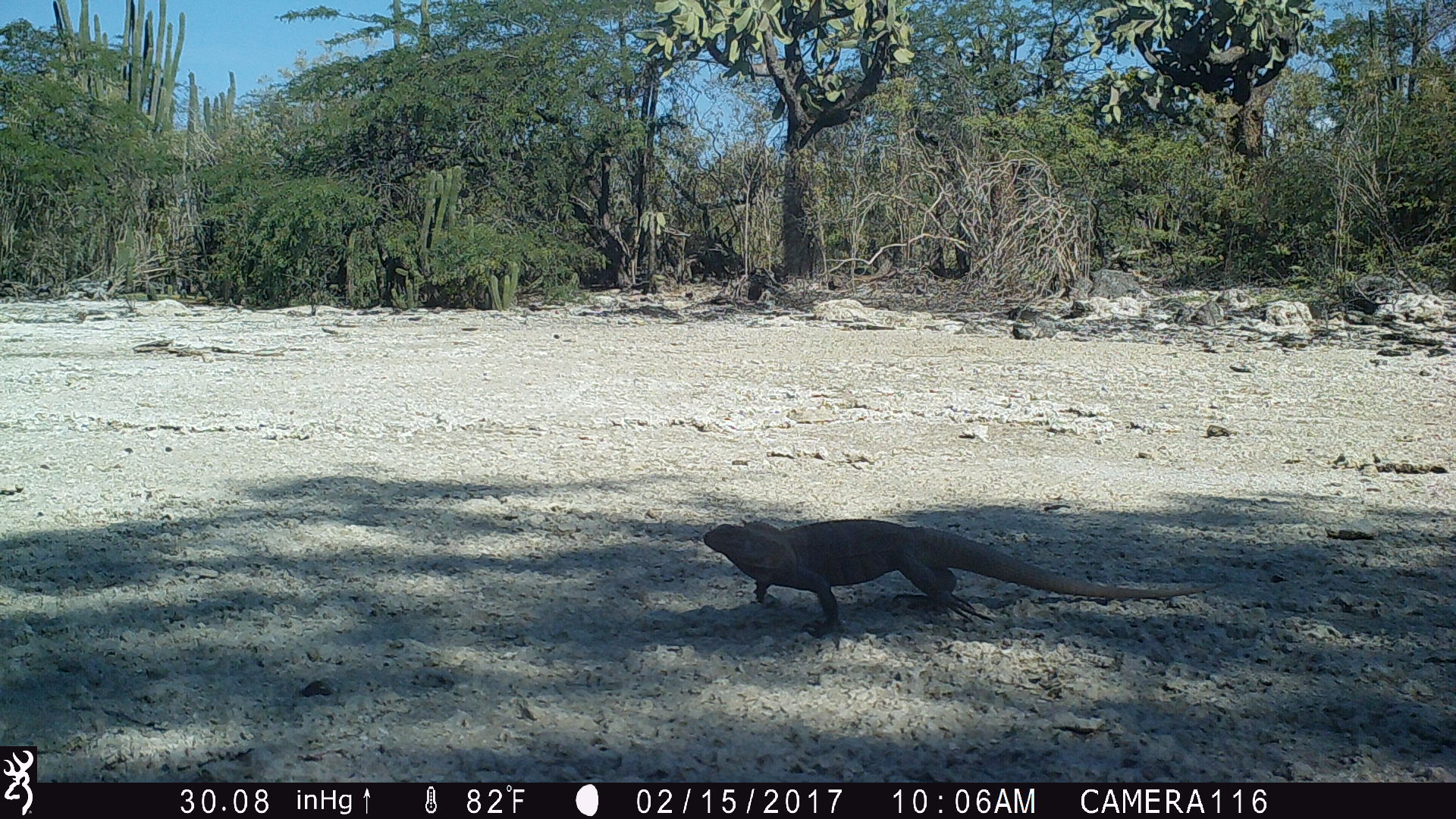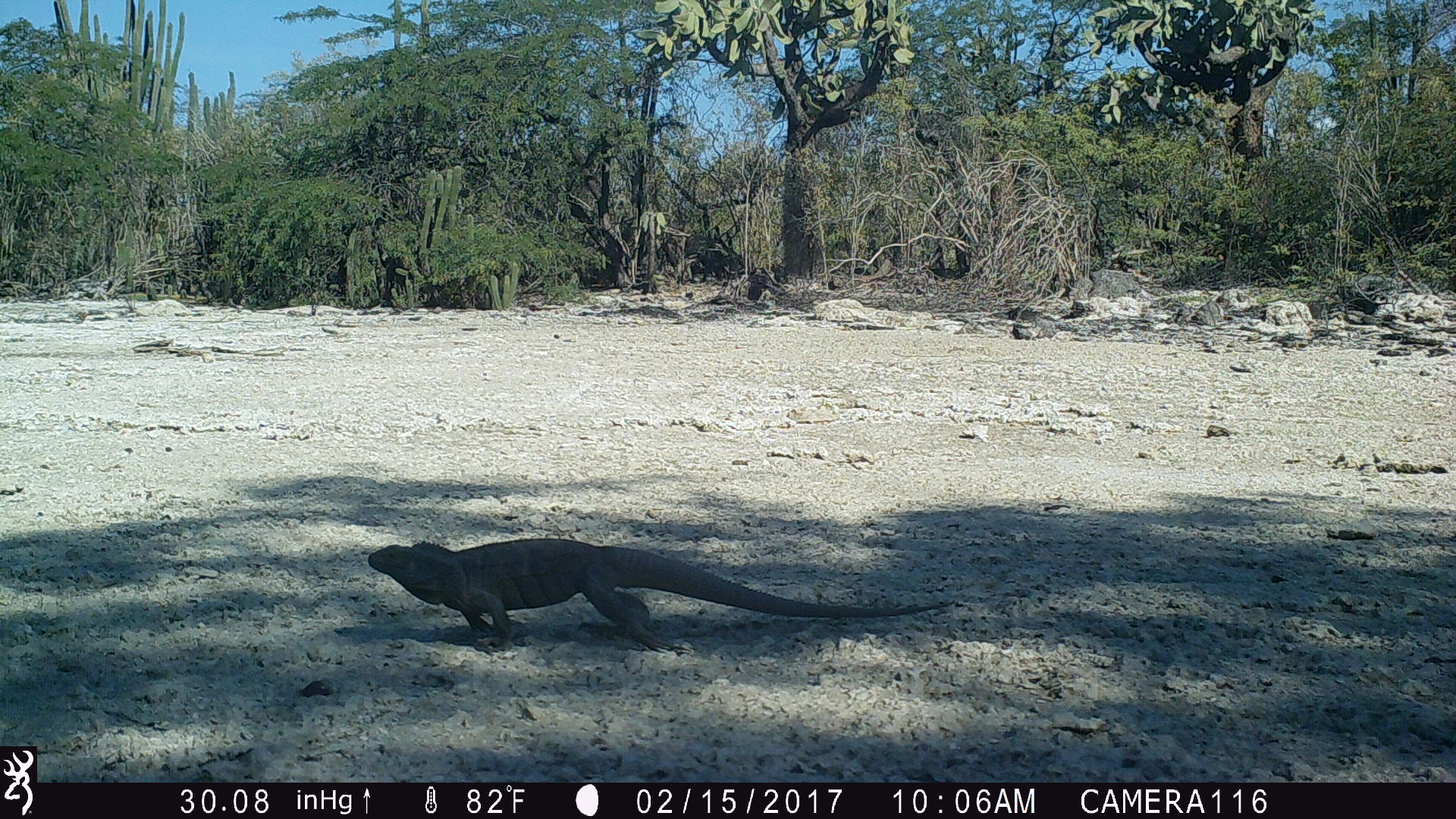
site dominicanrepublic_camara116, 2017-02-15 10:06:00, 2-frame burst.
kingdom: Animalia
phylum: Chordata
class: Reptilia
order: Squamata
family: Iguanidae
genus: Iguana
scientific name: Iguana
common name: typical iguanas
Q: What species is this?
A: Iguana (typical iguanas).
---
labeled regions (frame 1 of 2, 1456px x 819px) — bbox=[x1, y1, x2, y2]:
iguana: bbox=[692, 516, 1192, 639]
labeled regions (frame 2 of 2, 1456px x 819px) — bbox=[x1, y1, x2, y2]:
iguana: bbox=[364, 531, 946, 645]